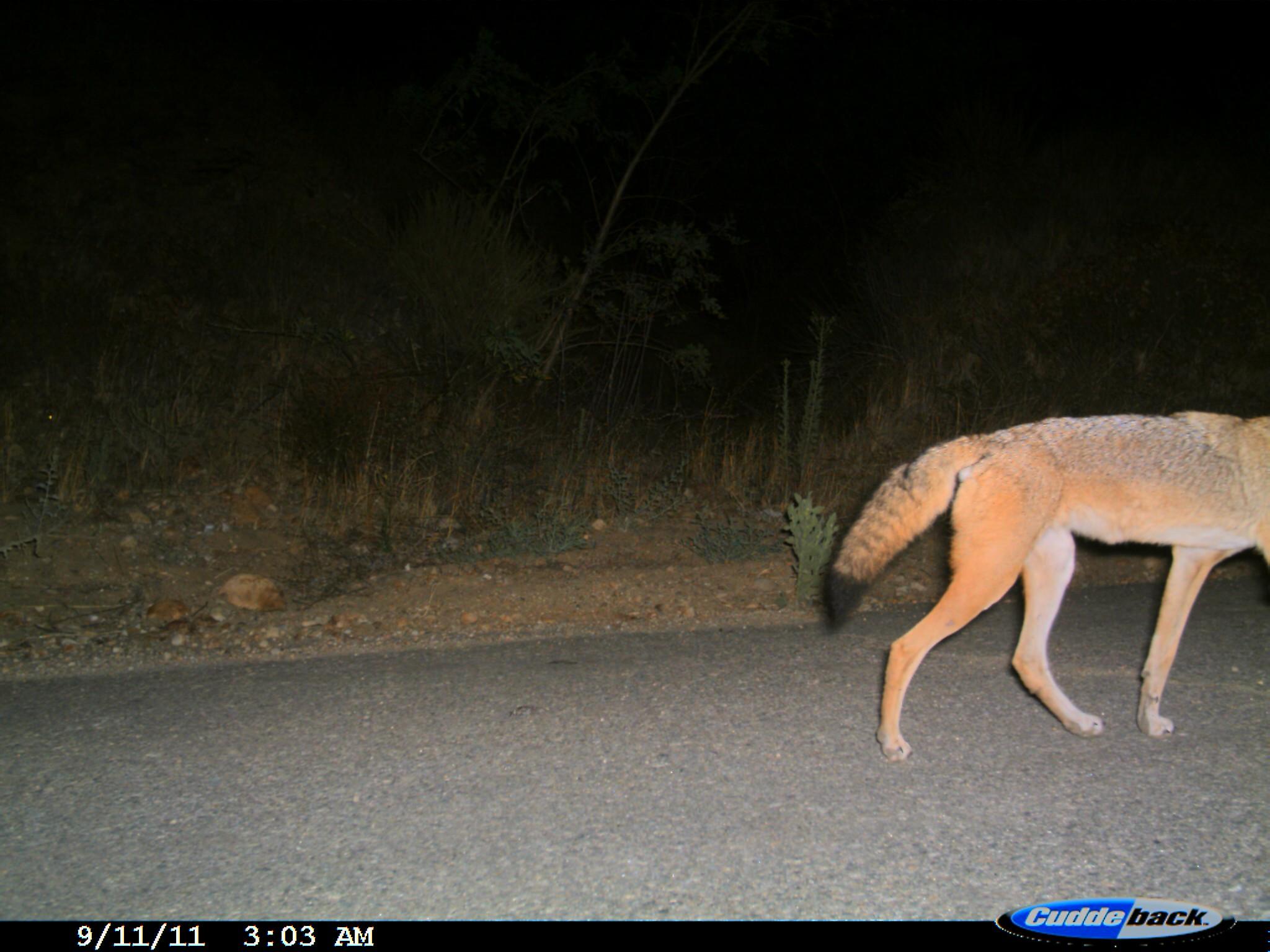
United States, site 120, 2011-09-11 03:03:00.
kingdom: Animalia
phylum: Chordata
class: Mammalia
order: Carnivora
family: Canidae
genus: Canis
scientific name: Canis latrans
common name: coyote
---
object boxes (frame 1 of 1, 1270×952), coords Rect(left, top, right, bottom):
coyote: Rect(806, 381, 1259, 795)